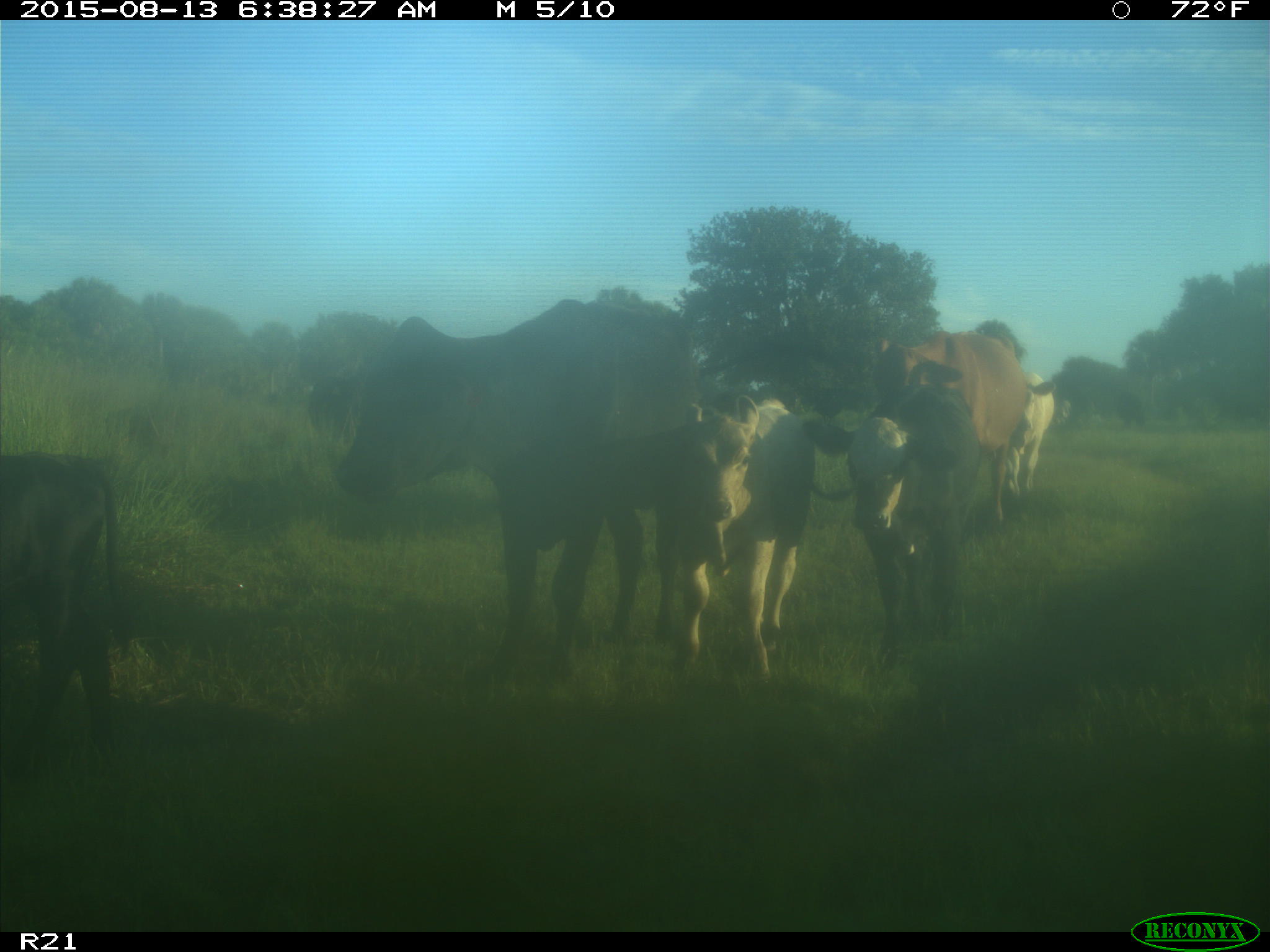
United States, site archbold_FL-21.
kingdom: Animalia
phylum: Chordata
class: Mammalia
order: Artiodactyla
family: Bovidae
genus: Bos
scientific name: Bos taurus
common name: domestic cow